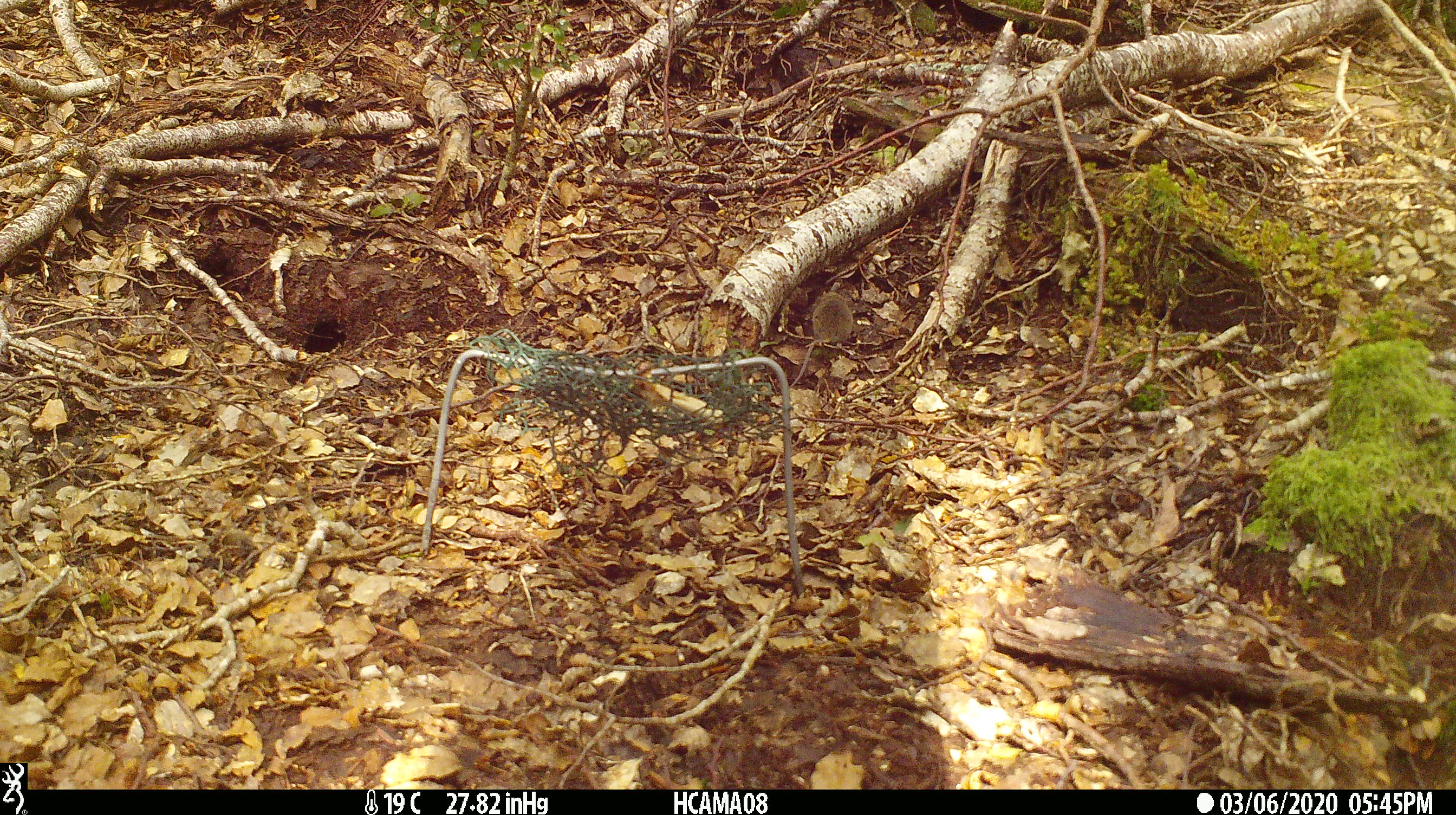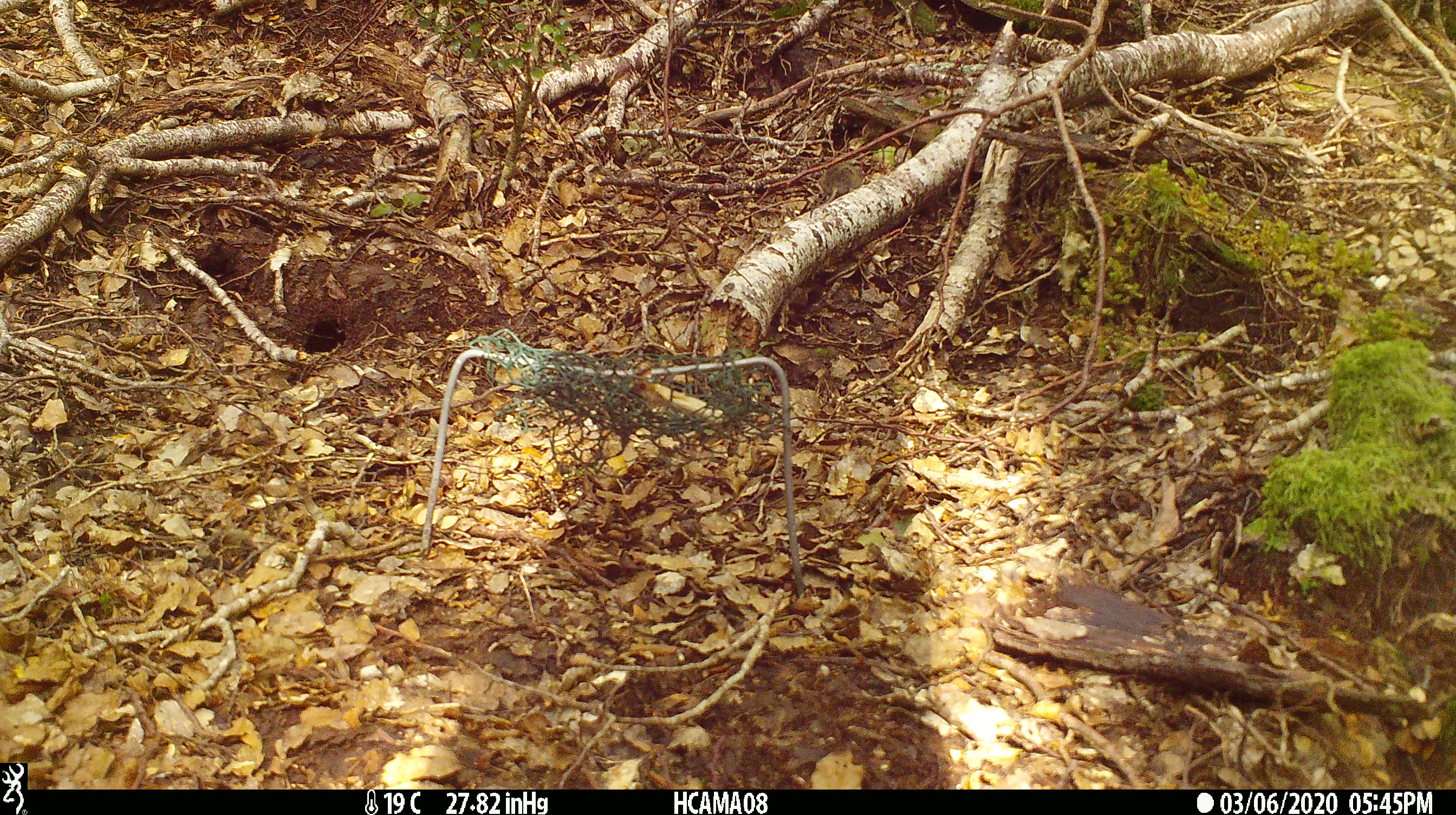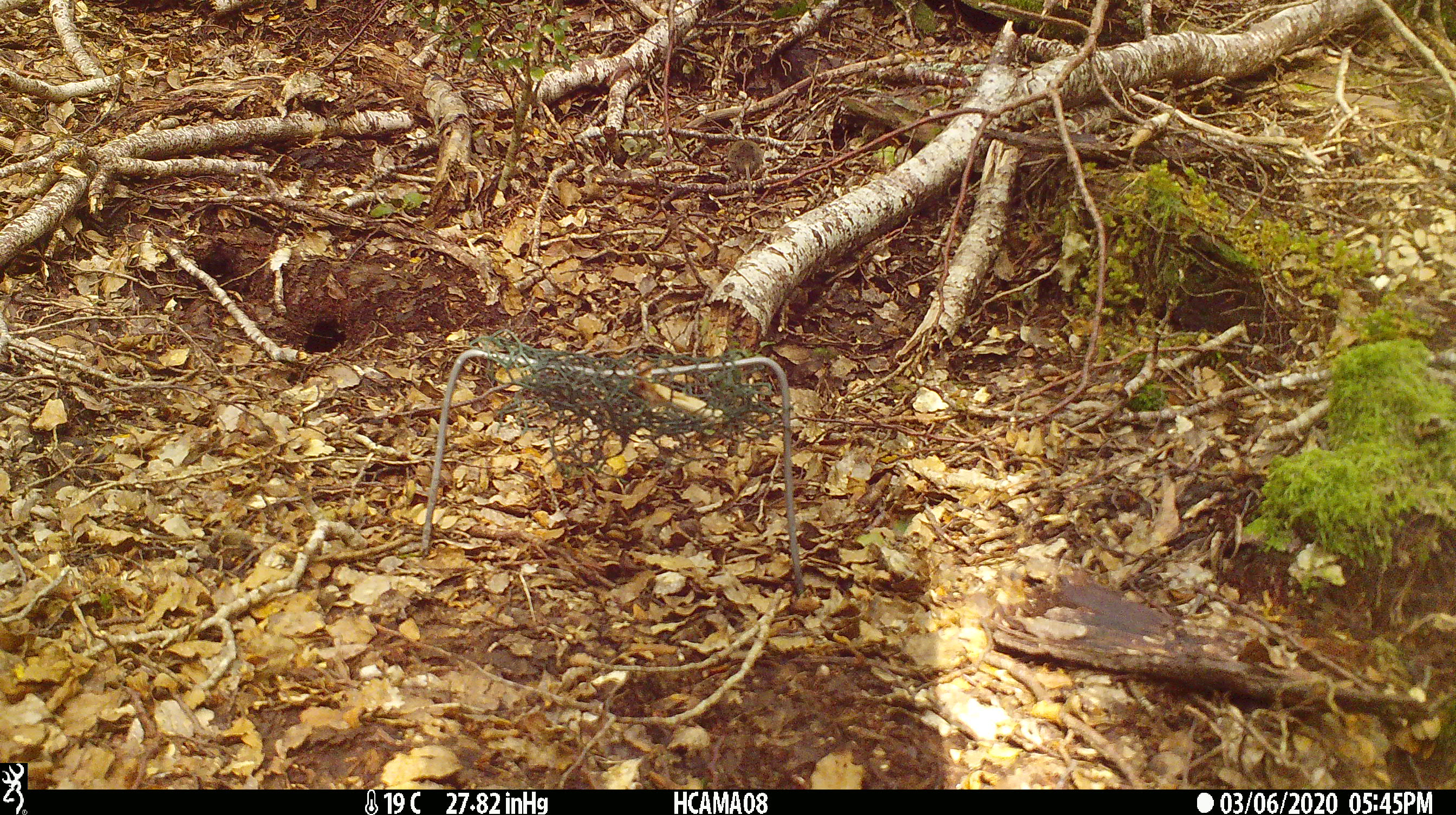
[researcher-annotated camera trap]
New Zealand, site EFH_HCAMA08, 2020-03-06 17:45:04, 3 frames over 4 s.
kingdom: Animalia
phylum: Chordata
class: Mammalia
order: Rodentia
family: Muridae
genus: Mus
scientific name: Mus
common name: mouse